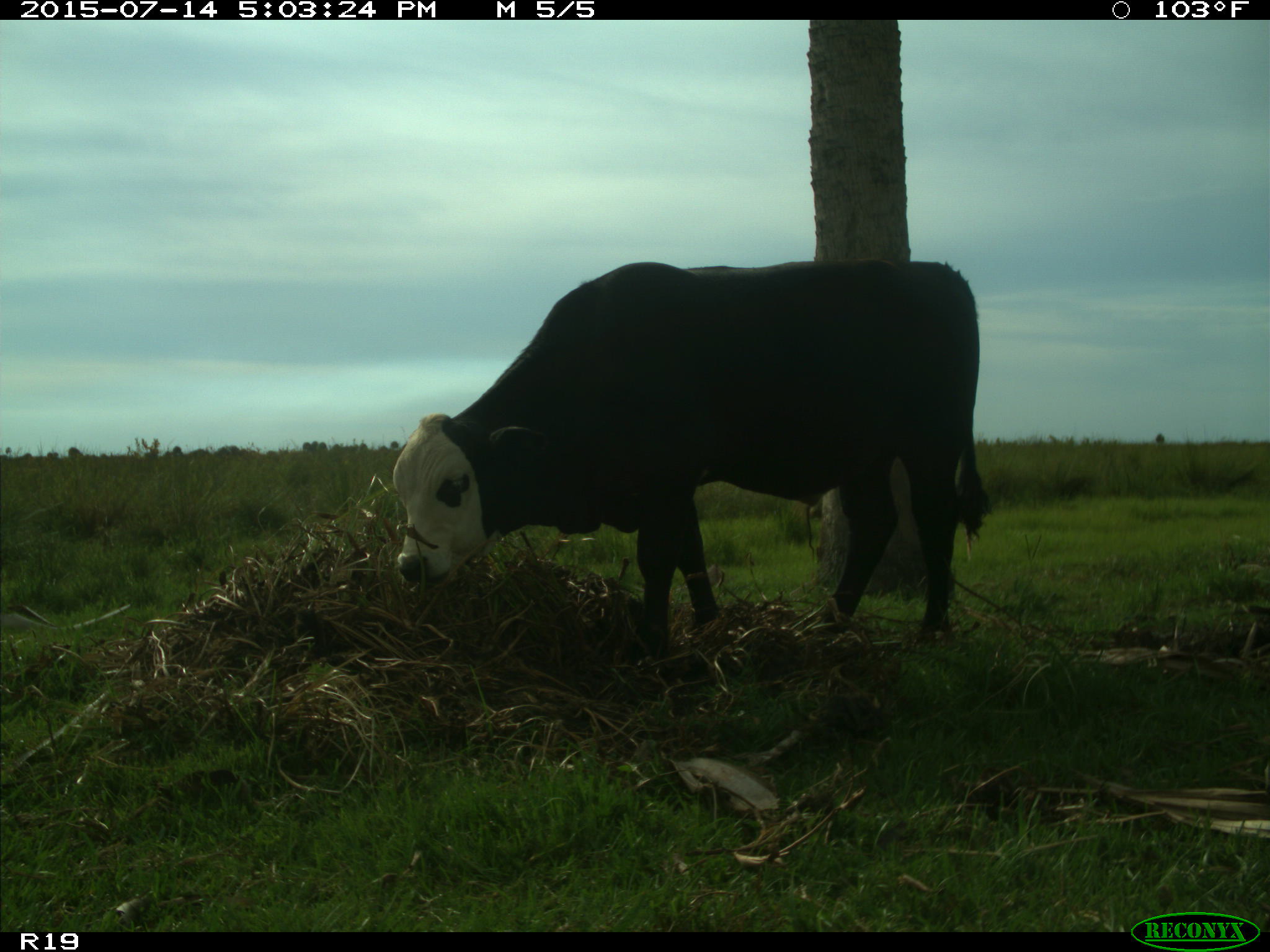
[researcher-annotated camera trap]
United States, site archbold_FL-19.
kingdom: Animalia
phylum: Chordata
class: Mammalia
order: Artiodactyla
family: Bovidae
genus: Bos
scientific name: Bos taurus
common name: domestic cow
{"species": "Bos taurus (domestic cow)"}